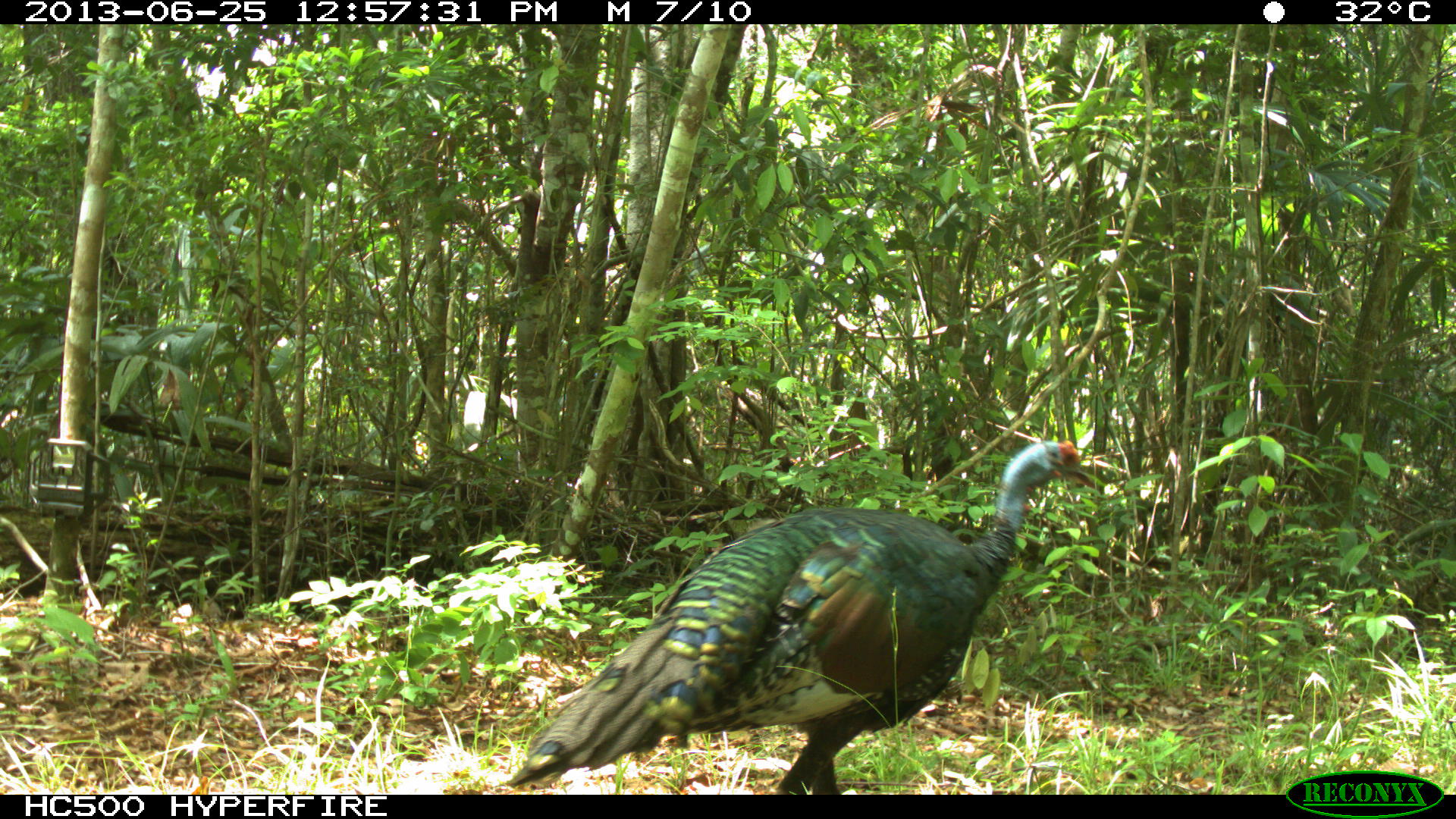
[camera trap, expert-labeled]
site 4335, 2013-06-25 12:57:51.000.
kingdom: Animalia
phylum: Chordata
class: Aves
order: Galliformes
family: Phasianidae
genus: Meleagris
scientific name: Meleagris ocellata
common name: ocellated turkey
Meleagris ocellata (ocellated turkey), count 1, sex male.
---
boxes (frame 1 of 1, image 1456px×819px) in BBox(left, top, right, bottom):
meleagris ocellata: BBox(504, 437, 1096, 794)